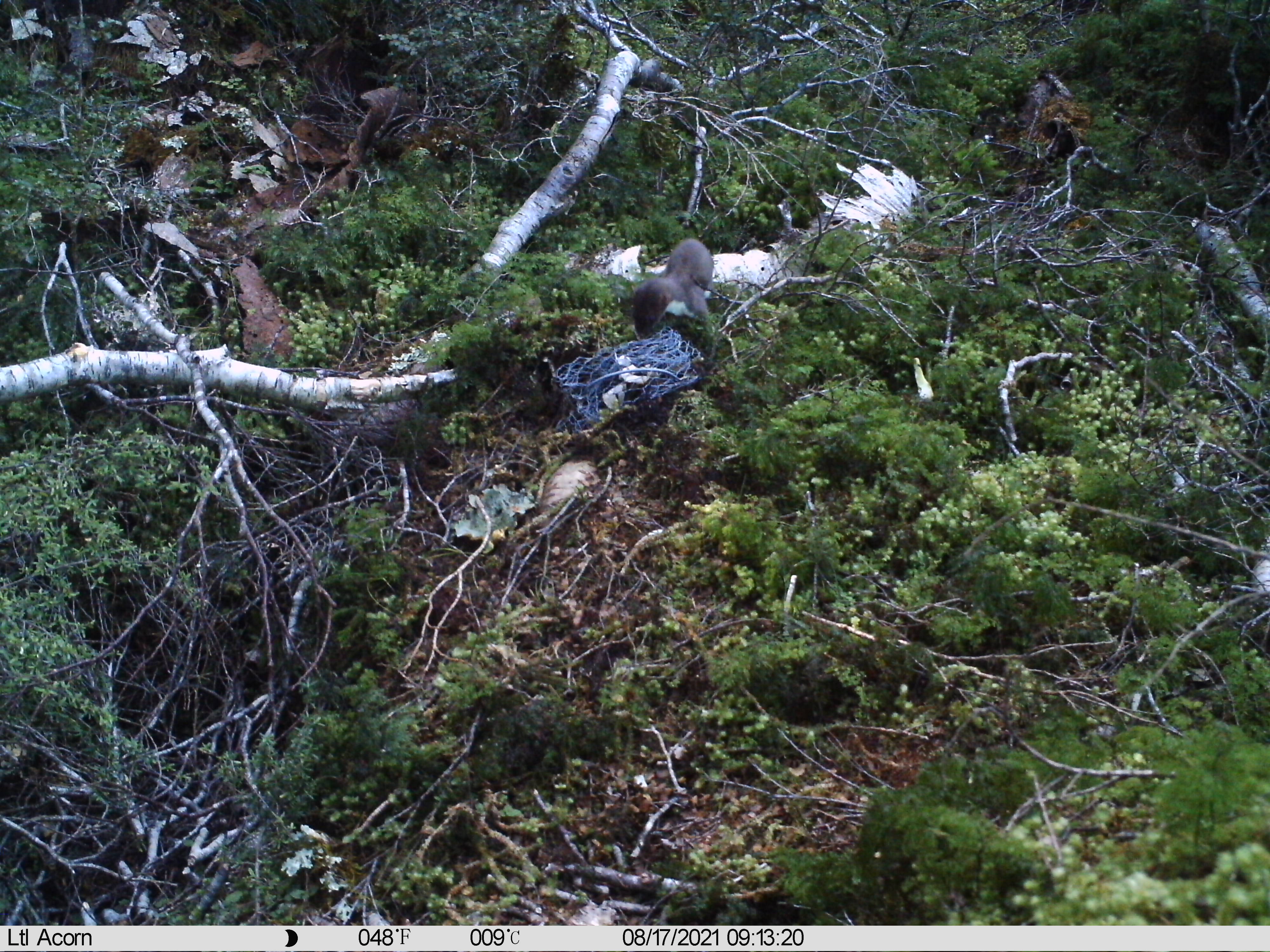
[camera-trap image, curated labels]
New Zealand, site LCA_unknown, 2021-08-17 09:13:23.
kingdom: Animalia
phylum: Chordata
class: Mammalia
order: Carnivora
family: Mustelidae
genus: Mustela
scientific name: Mustela erminea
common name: stoat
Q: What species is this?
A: Stoat (Mustela erminea).